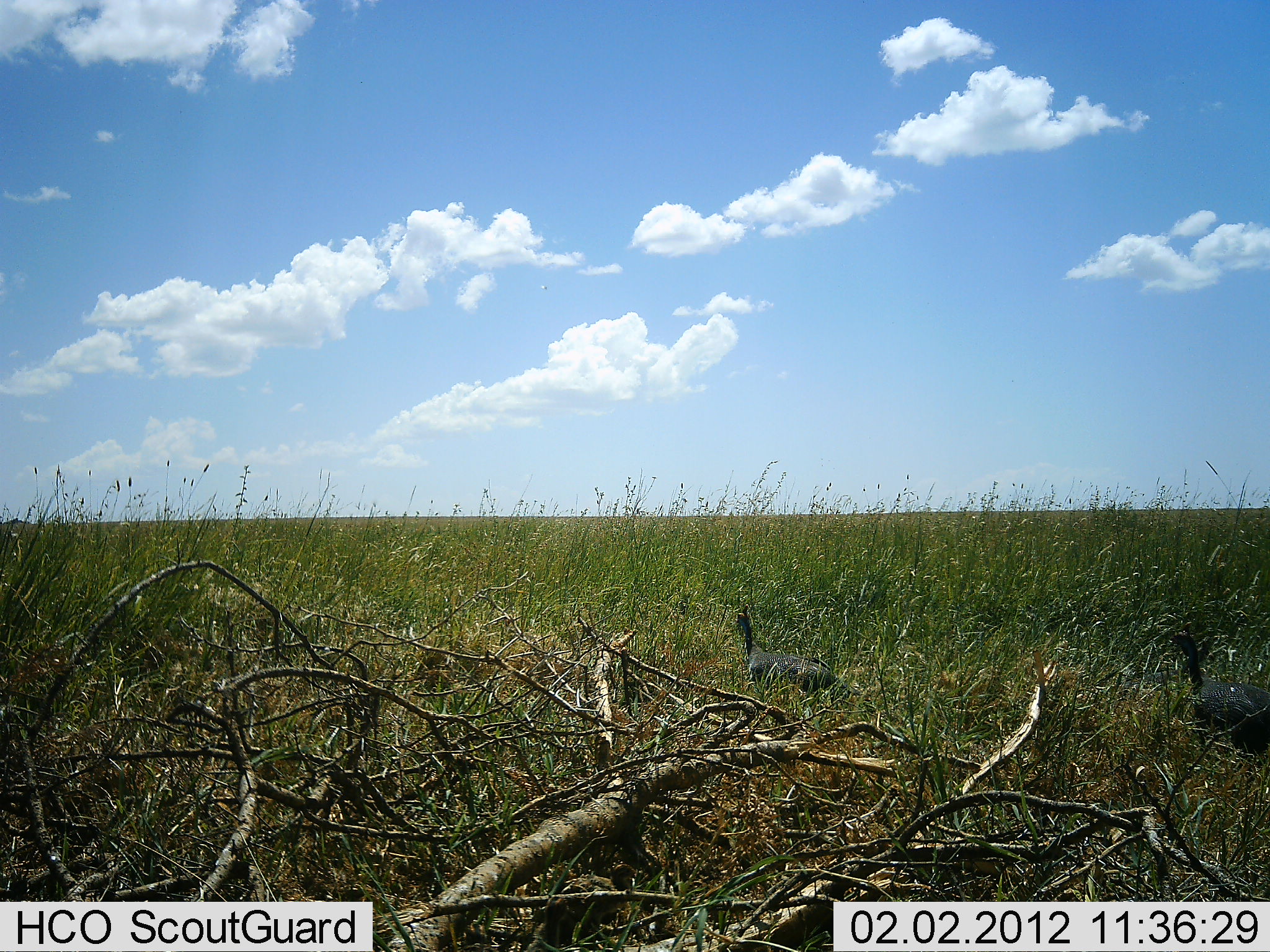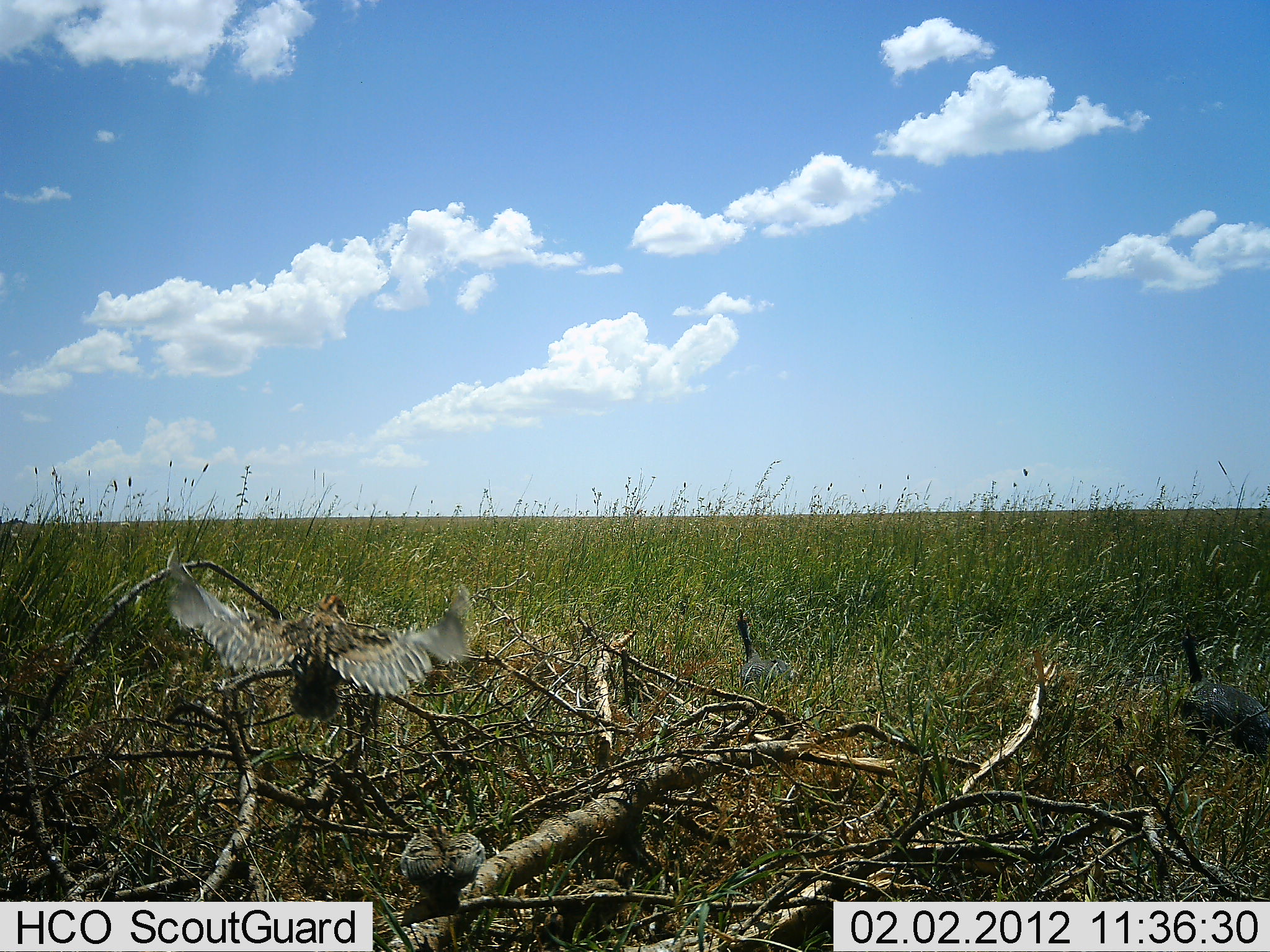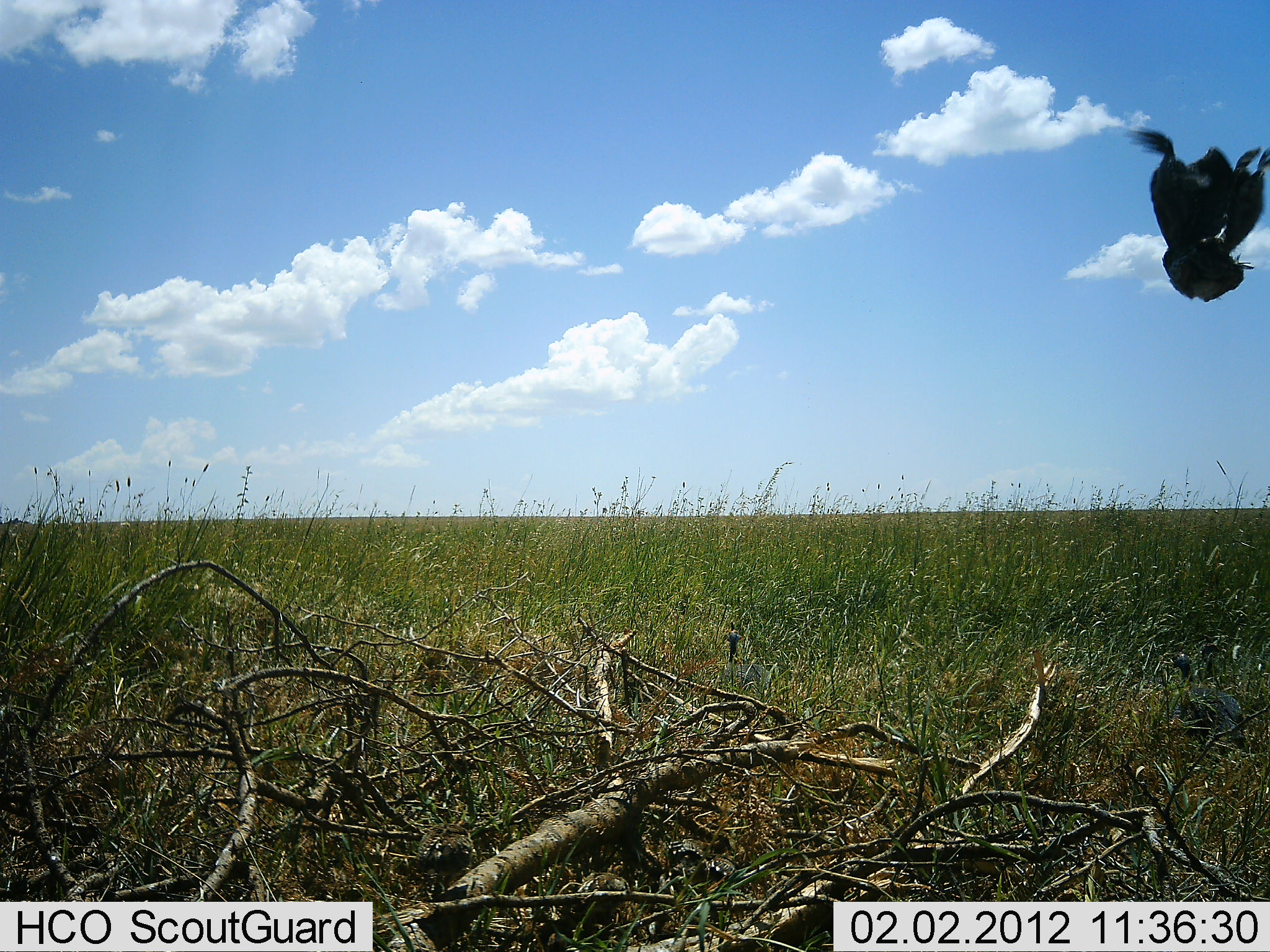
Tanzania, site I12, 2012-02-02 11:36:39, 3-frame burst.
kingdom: Animalia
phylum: Chordata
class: Aves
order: Galliformes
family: Numididae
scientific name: Numididae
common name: guinea fowl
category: guineafowl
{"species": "guineafowl (guinea fowl) (Numididae)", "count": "3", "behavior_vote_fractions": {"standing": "43%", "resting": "0%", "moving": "86%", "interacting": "0%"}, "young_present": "0%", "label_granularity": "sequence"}